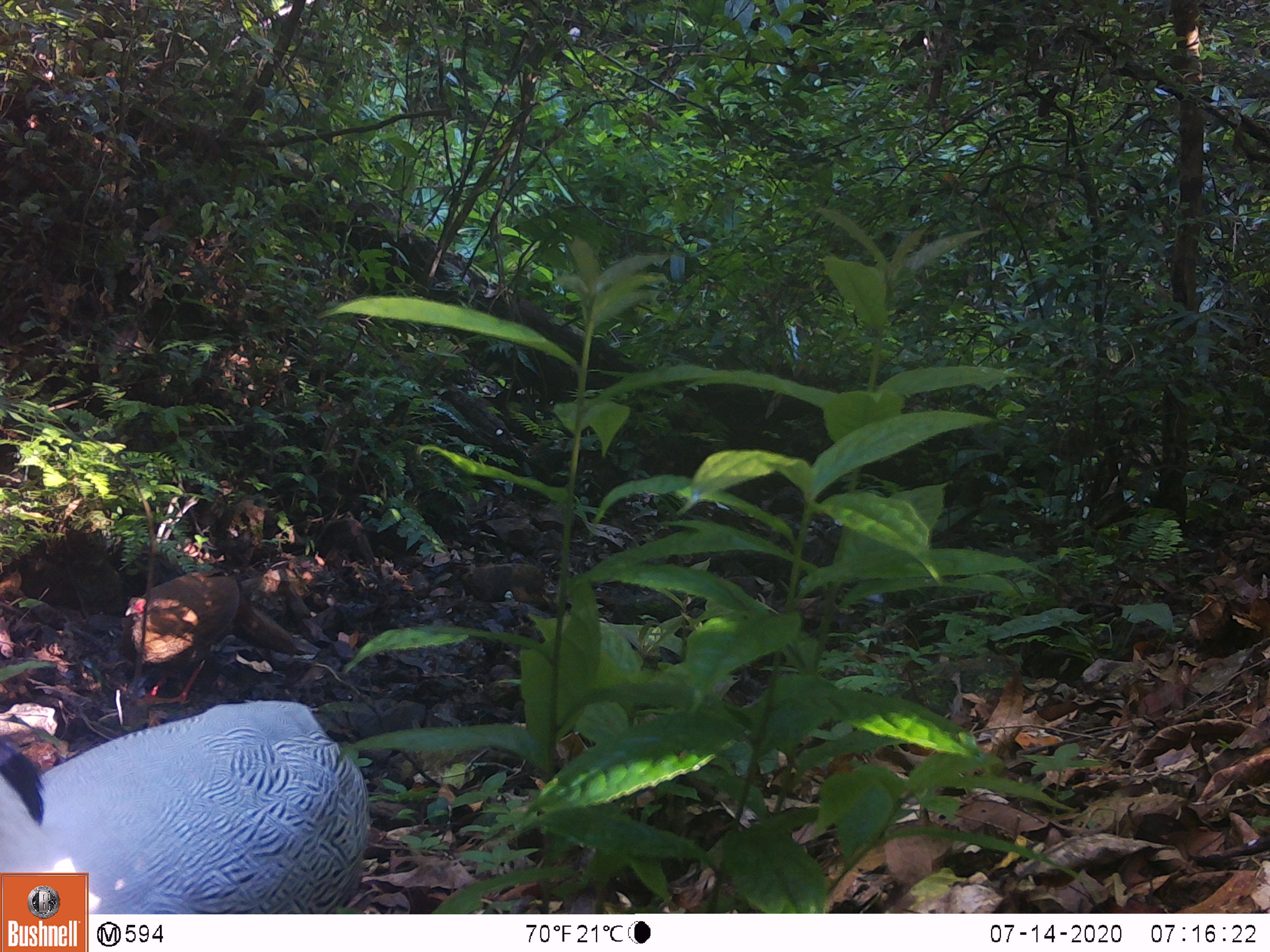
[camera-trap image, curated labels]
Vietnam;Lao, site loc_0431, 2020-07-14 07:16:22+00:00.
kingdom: Animalia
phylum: Chordata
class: Aves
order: Galliformes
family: Phasianidae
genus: Lophura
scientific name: Lophura nycthemera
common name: silver pheasant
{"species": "silver pheasant (Lophura nycthemera)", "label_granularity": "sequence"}